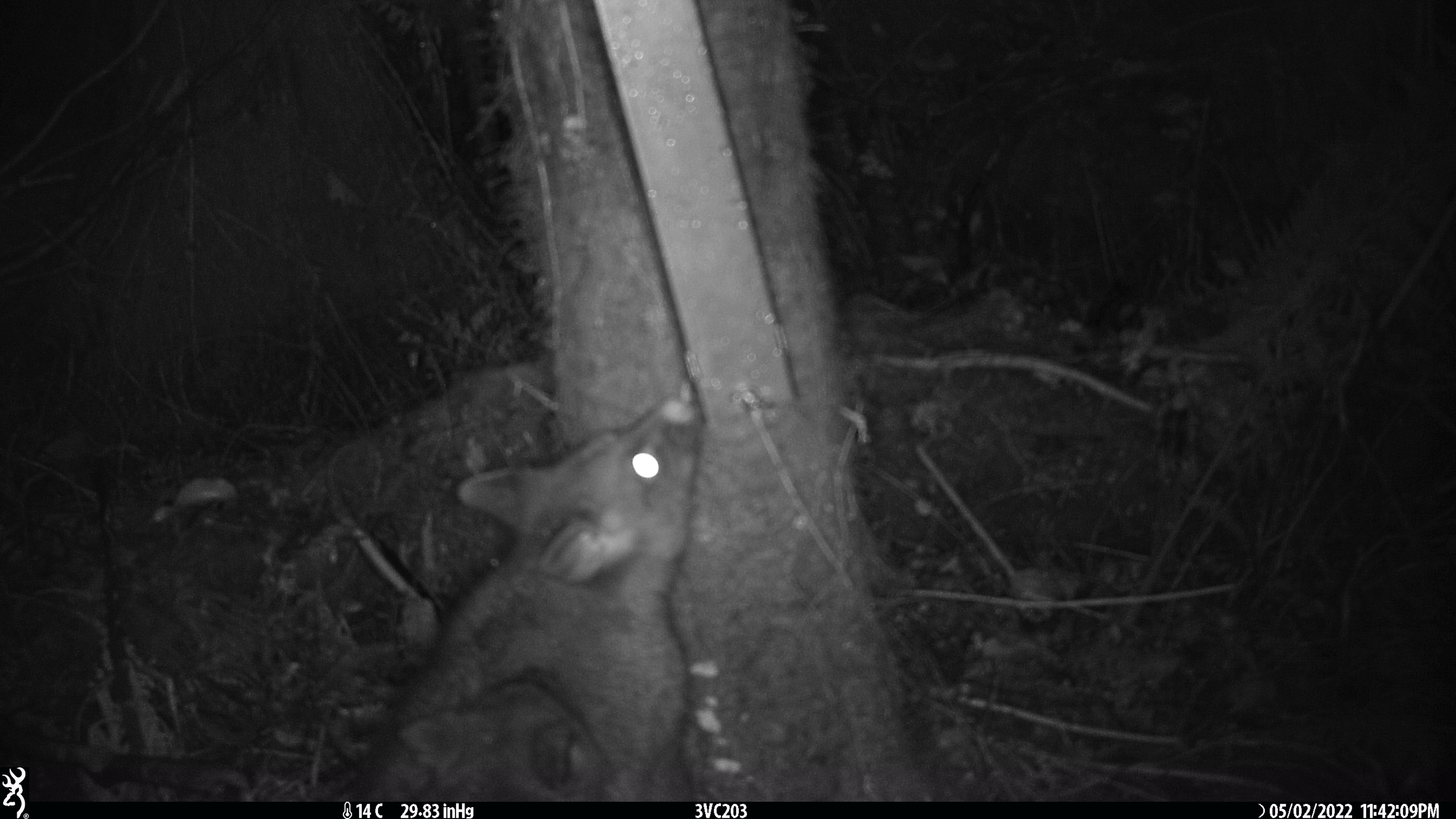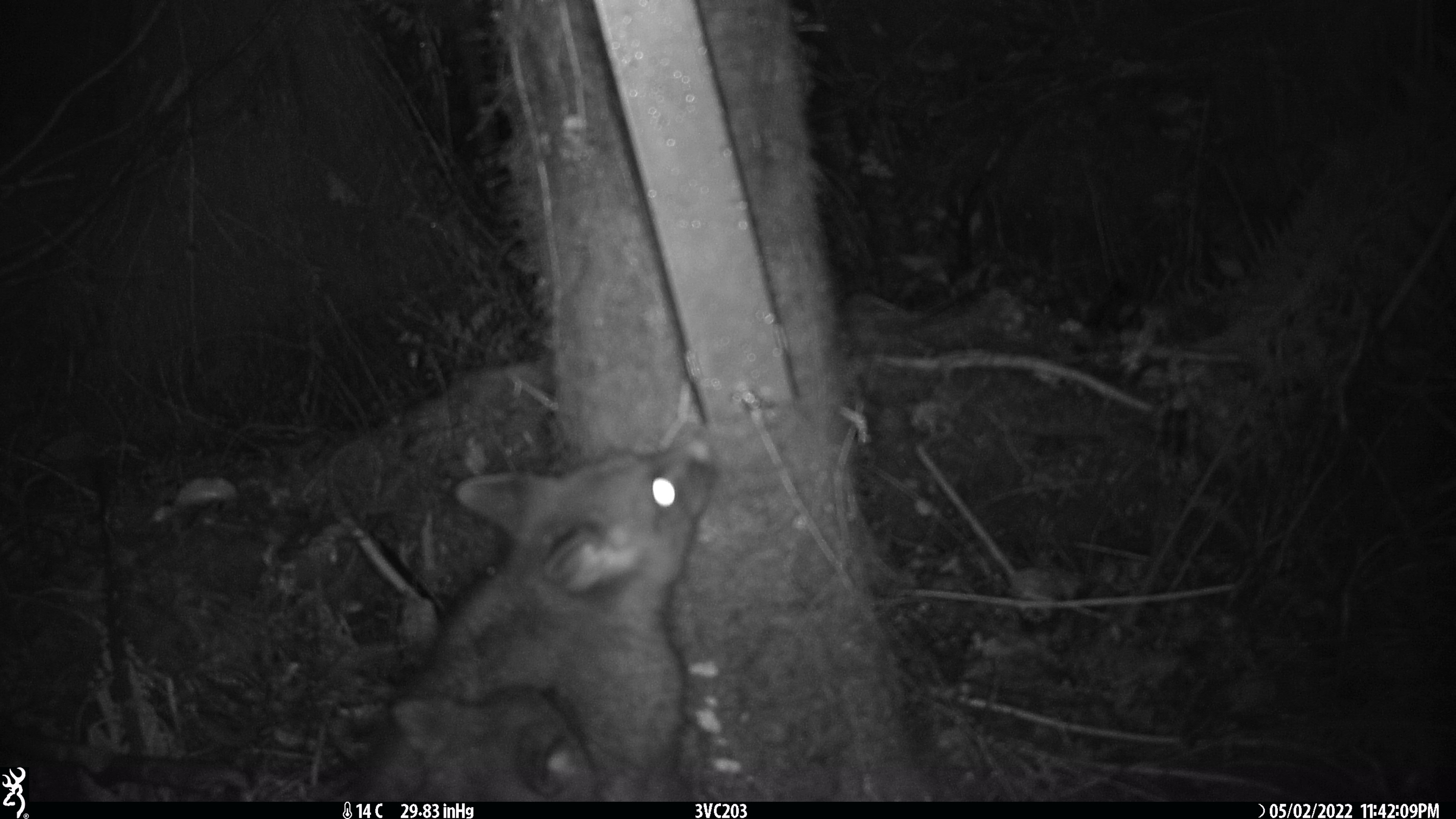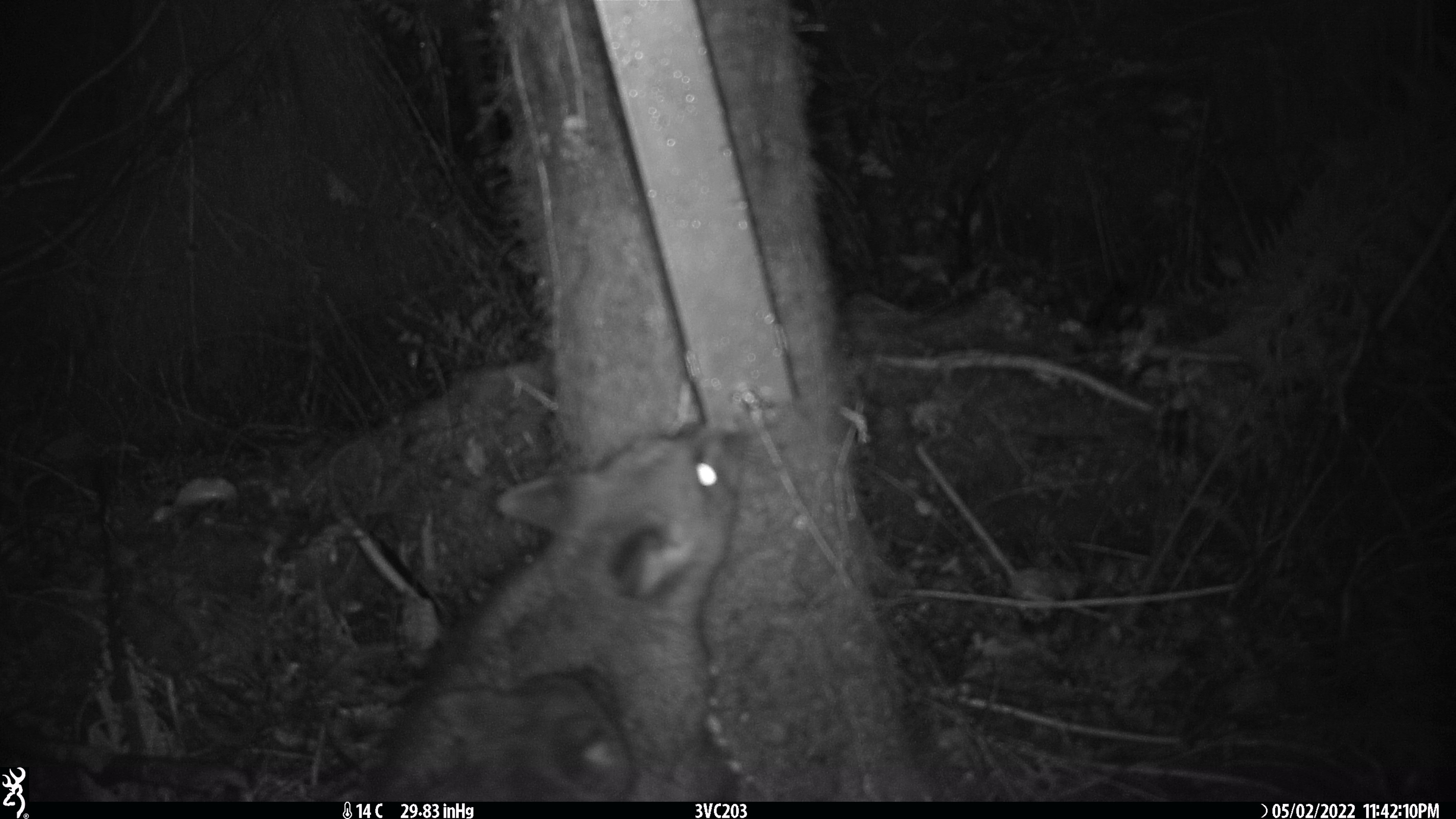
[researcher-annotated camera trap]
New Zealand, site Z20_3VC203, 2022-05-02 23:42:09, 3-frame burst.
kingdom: Animalia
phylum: Chordata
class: Mammalia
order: Diprotodontia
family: Phalangeridae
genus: Trichosurus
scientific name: Trichosurus vulpecula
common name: common brushtail possum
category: possum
Possum (common brushtail possum) (Trichosurus vulpecula).